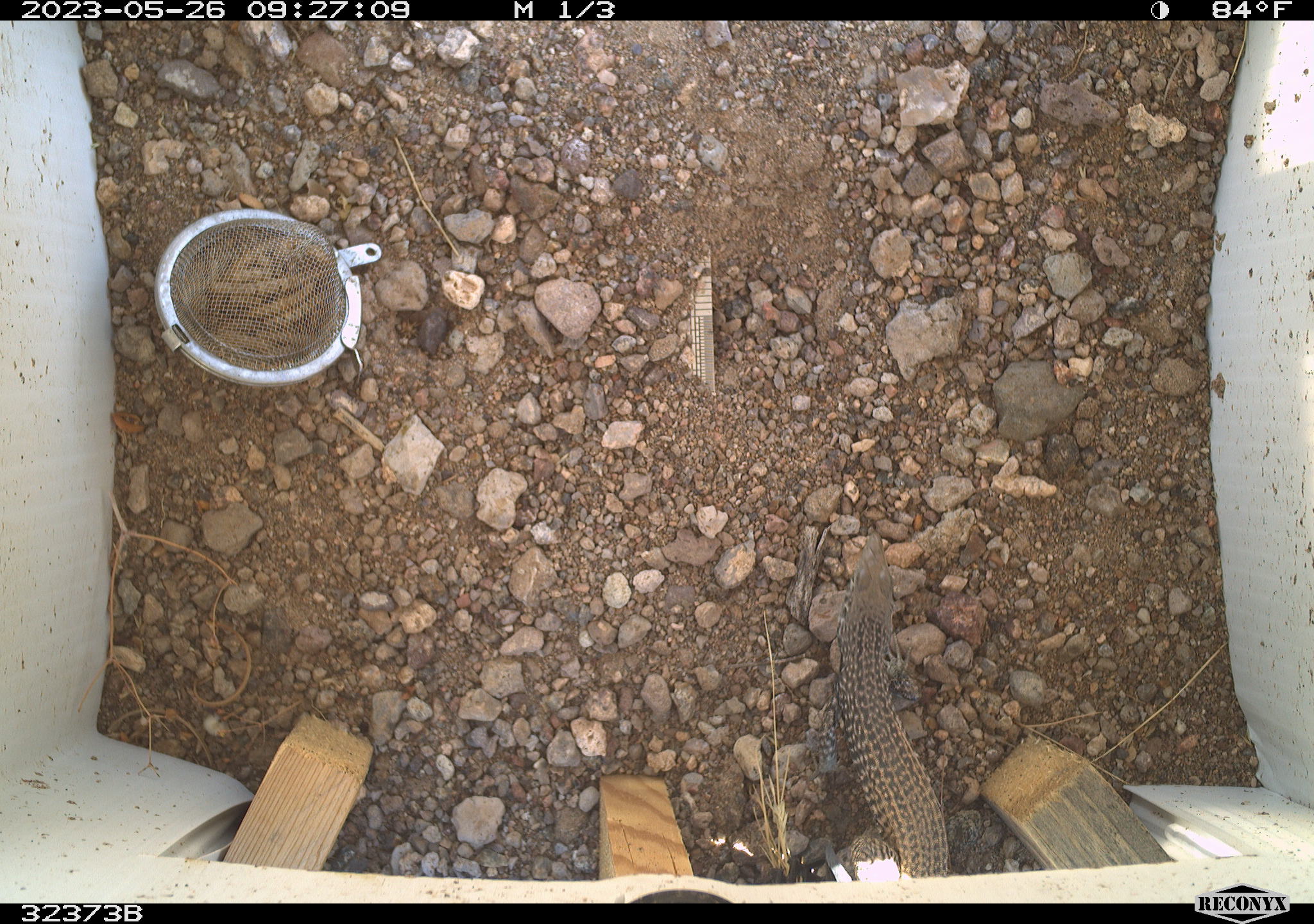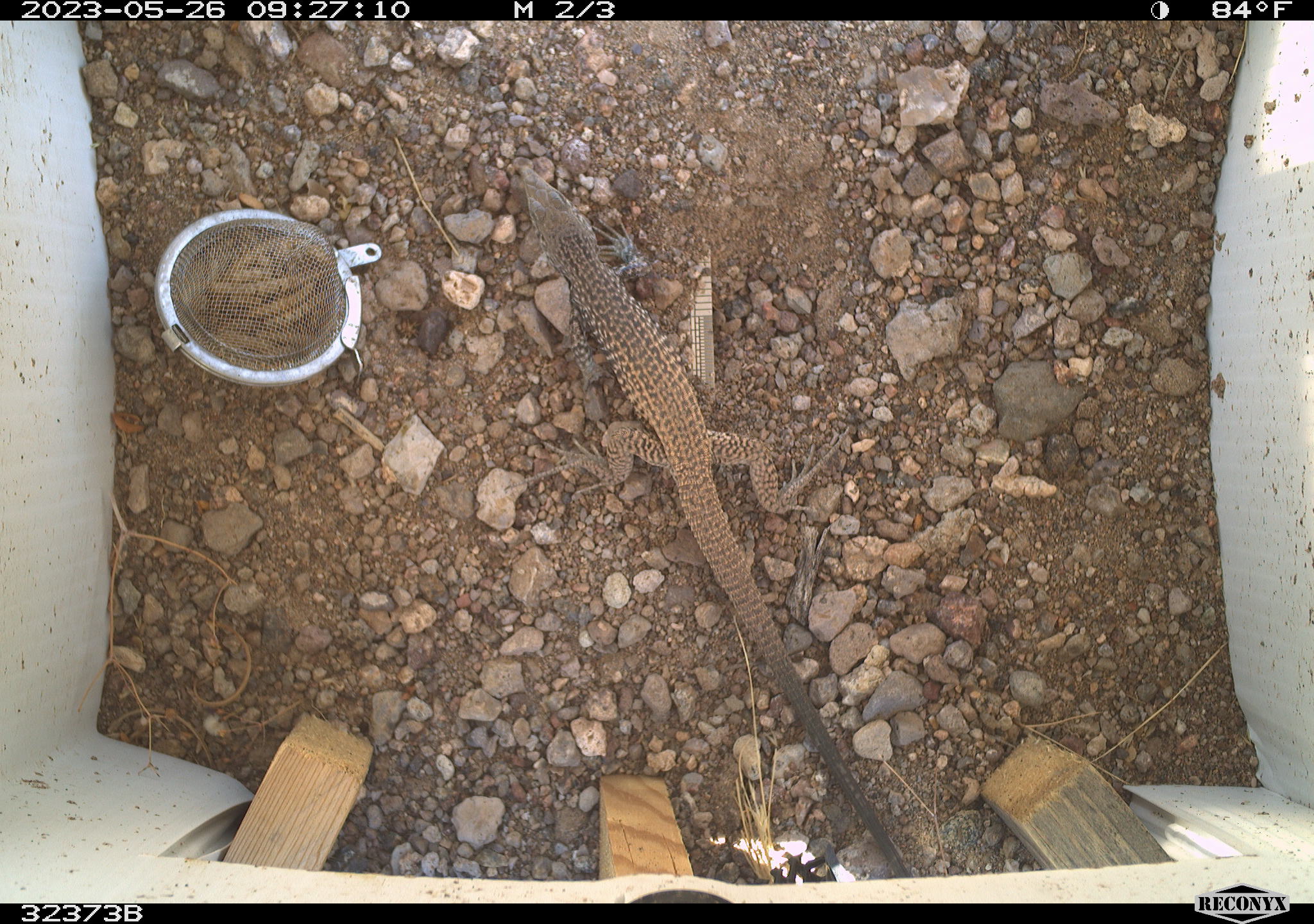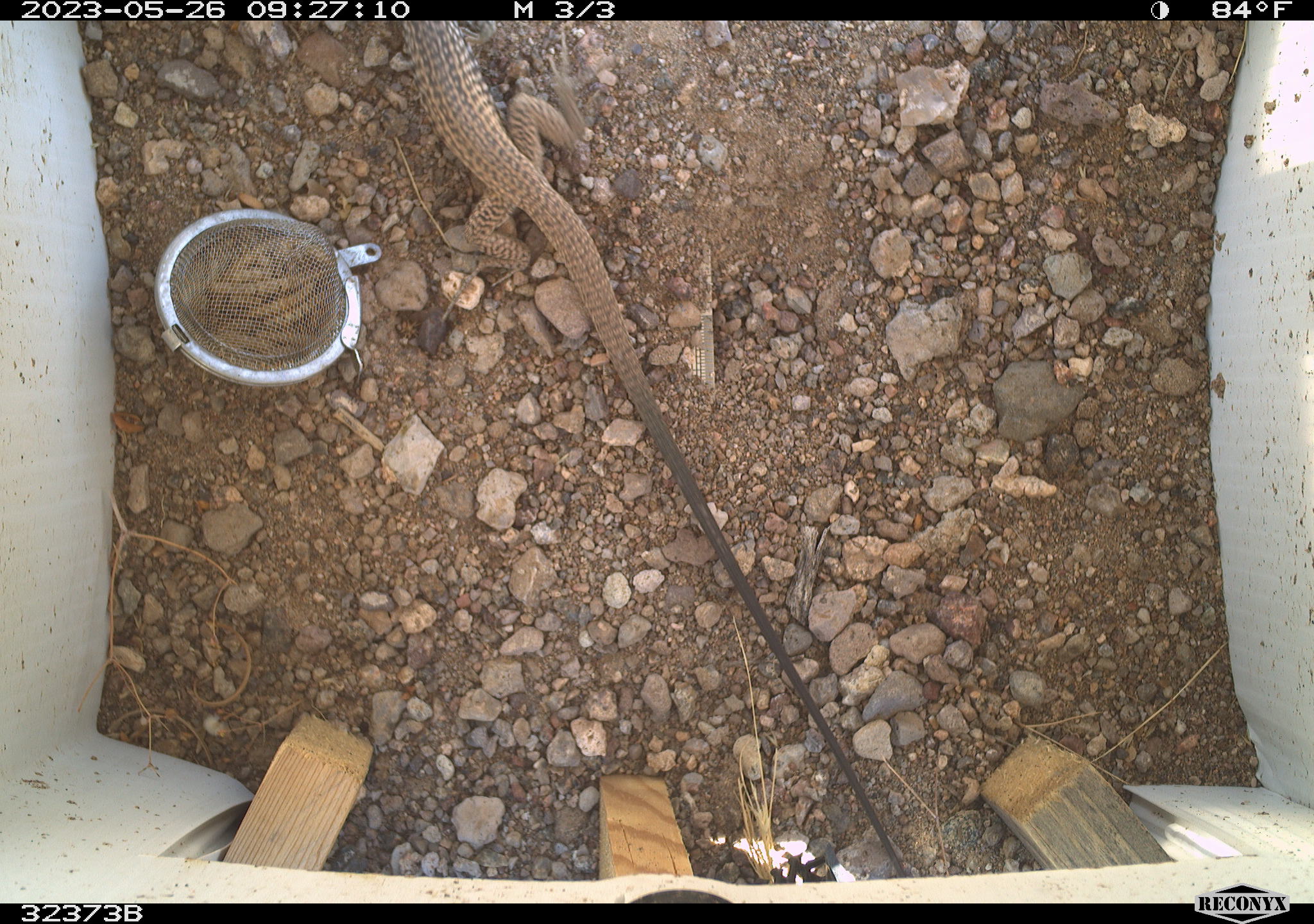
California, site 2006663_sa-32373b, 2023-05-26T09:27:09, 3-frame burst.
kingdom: Animalia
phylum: Chordata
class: Reptilia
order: Squamata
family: Teiidae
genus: Aspidoscelis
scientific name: Aspidoscelis tigris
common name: western whiptail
Western whiptail (Aspidoscelis tigris).